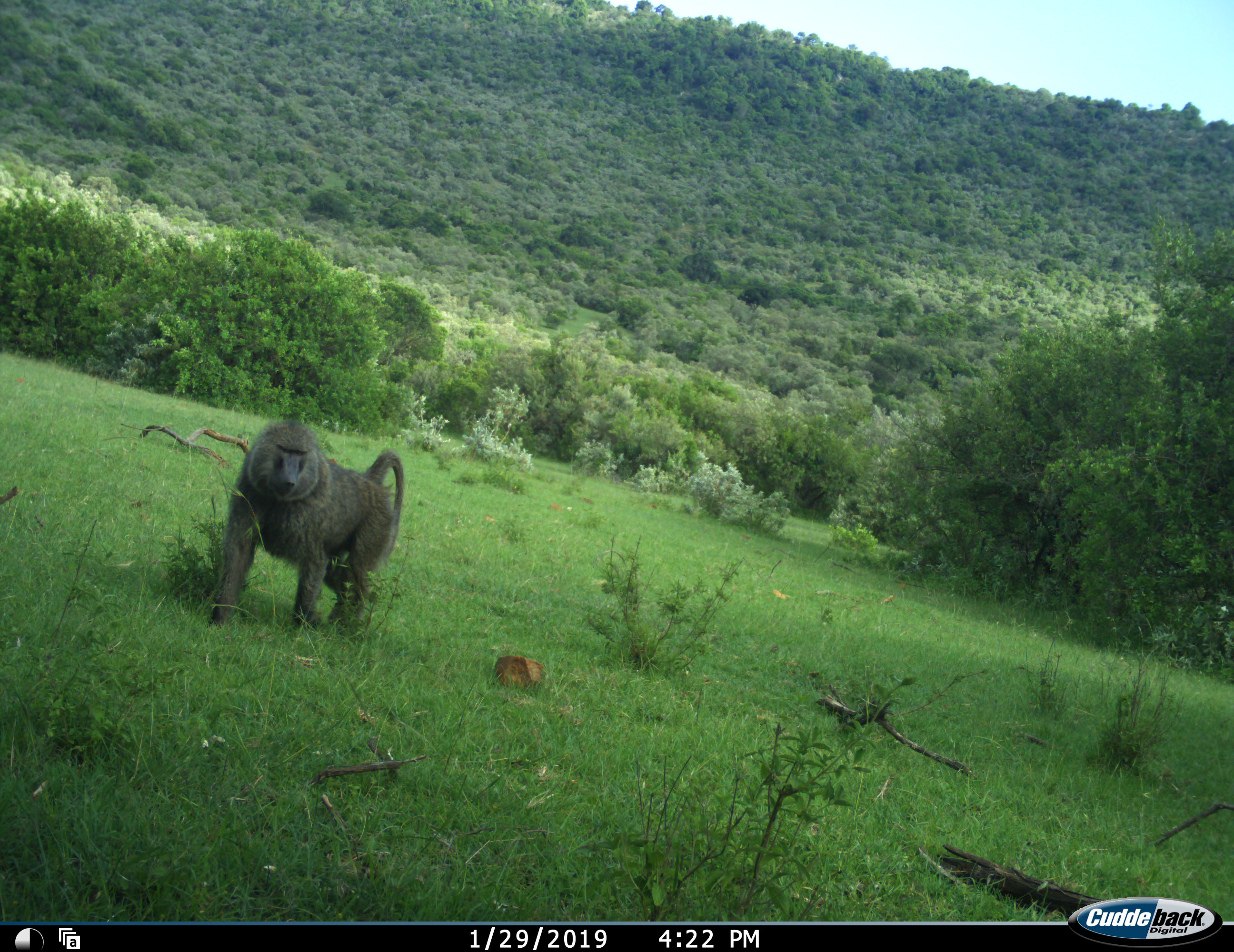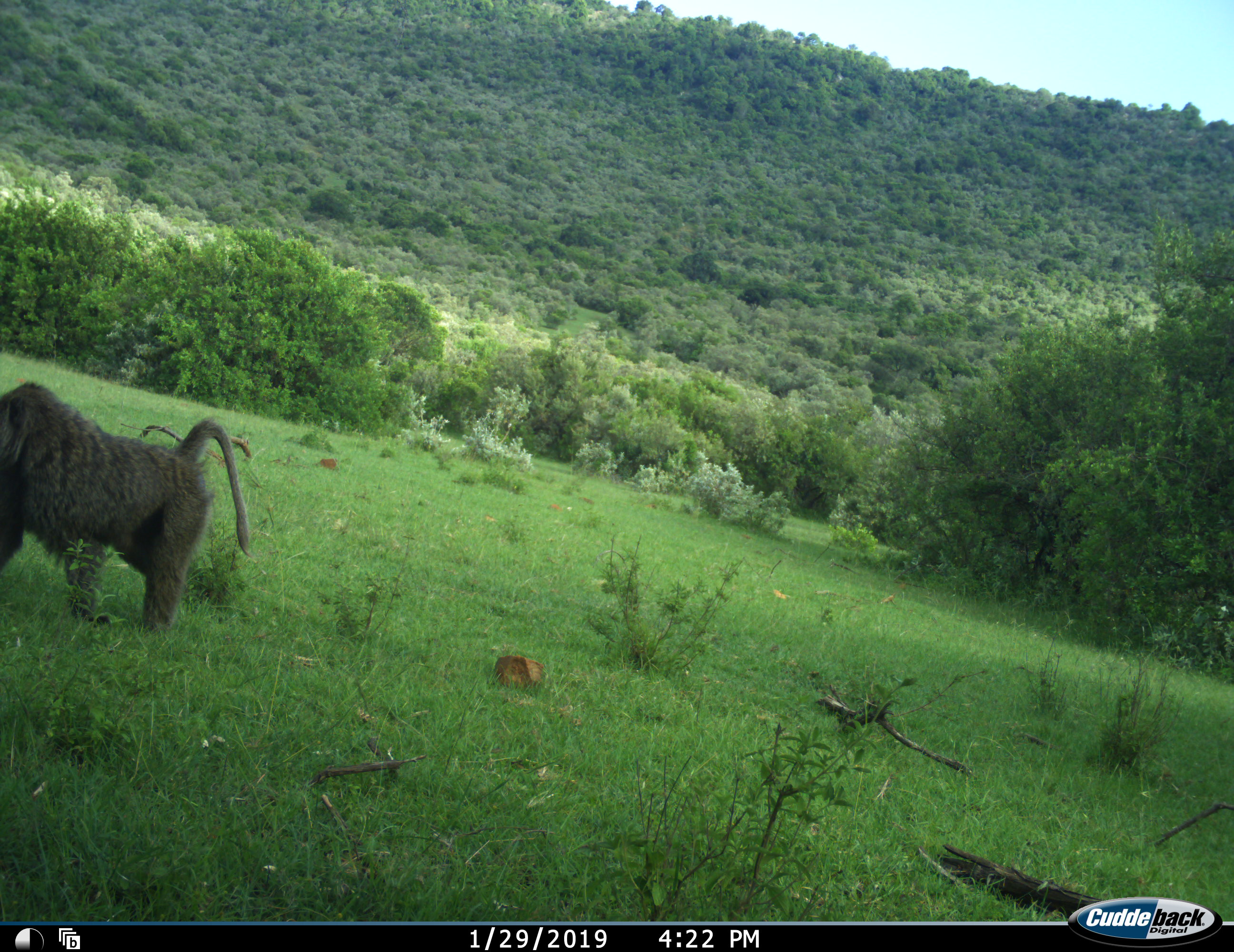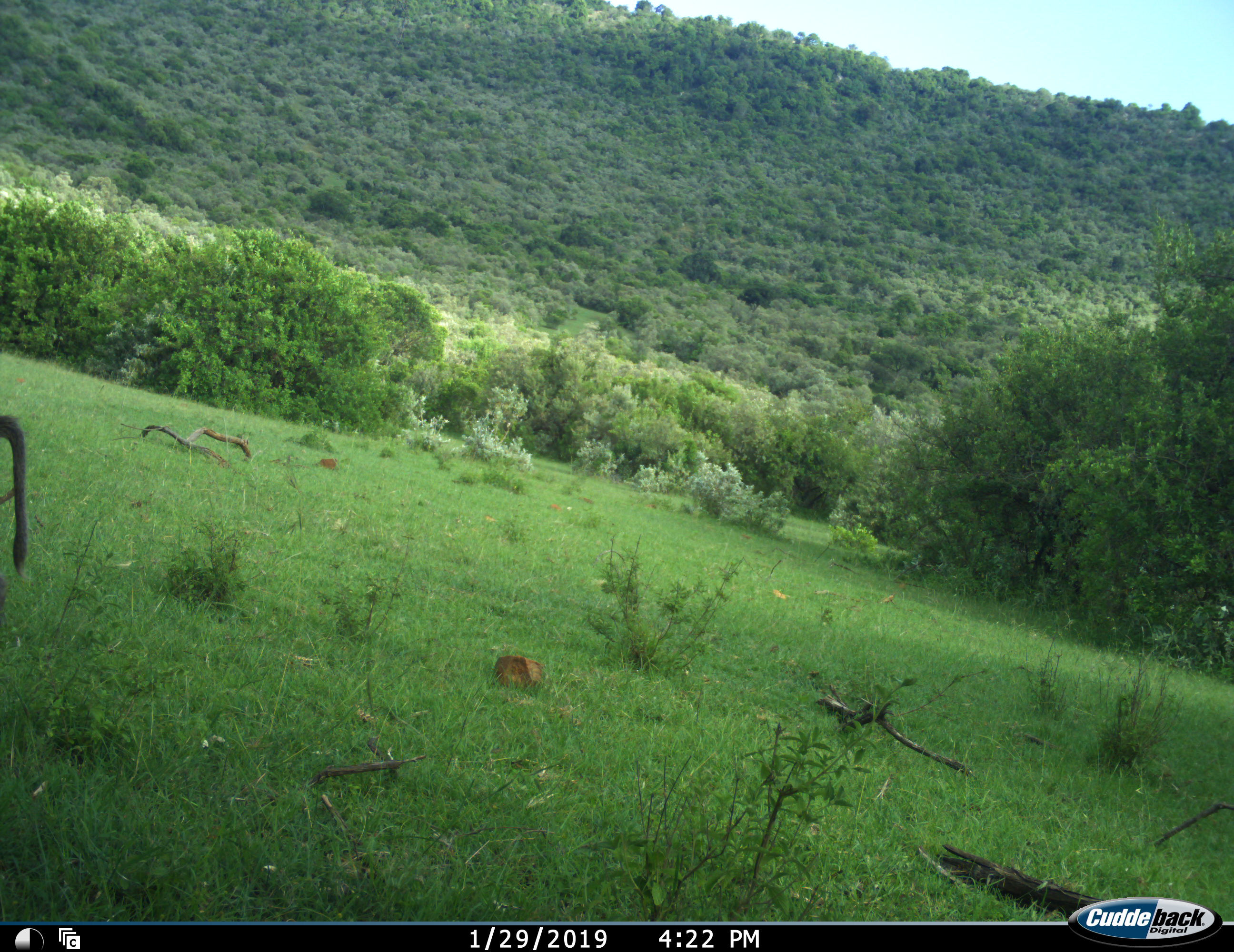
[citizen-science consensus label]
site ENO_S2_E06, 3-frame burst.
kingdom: Animalia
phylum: Chordata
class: Mammalia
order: Primates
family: Cercopithecidae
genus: Papio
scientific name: Papio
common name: baboon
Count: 1.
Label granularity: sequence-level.